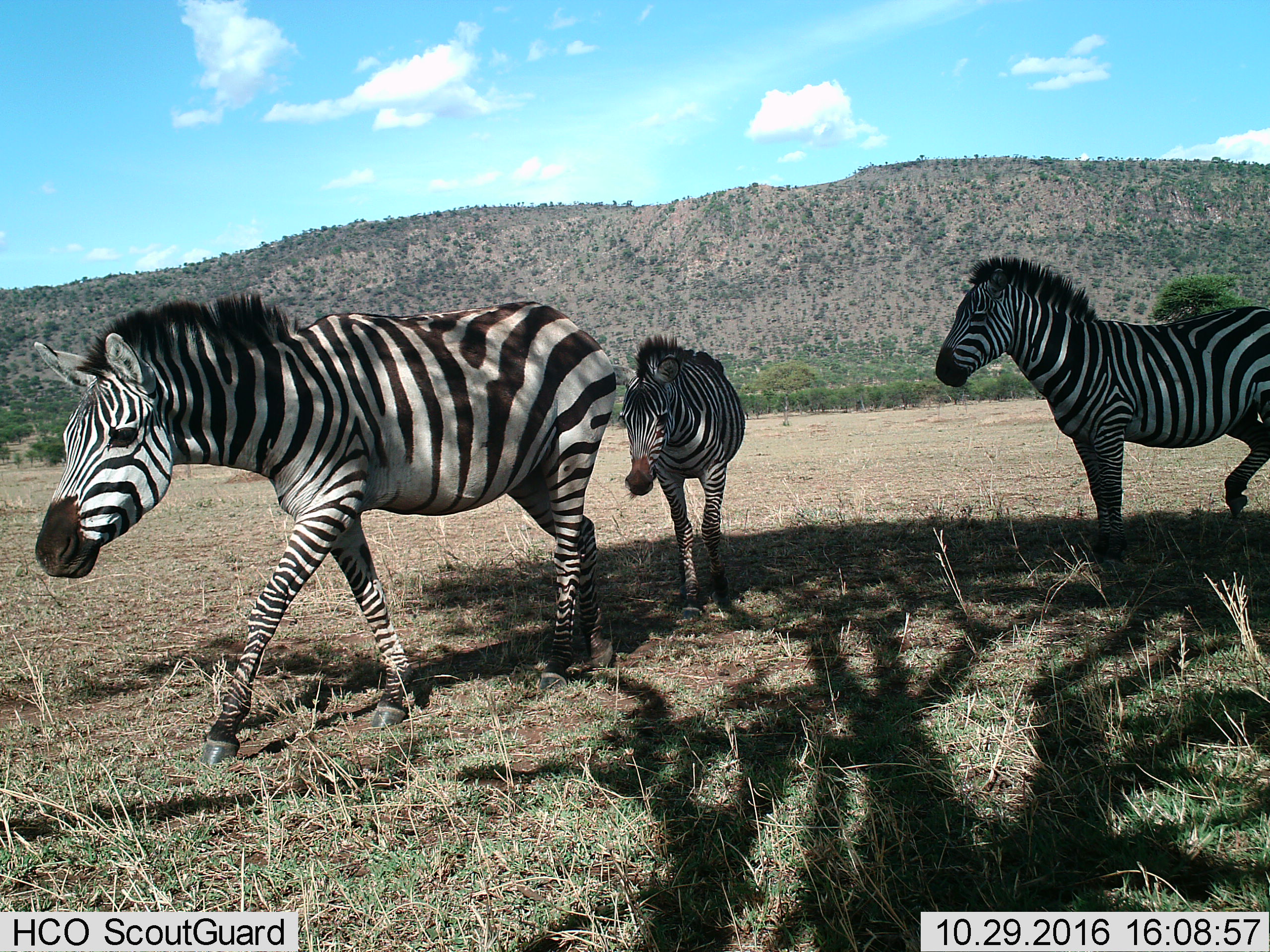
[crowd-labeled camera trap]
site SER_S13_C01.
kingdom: Animalia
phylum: Chordata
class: Mammalia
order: Perissodactyla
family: Equidae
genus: Equus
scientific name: Equus quagga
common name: plains zebra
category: zebraplains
Zebraplains (plains zebra) (Equus quagga), count 3. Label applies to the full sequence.